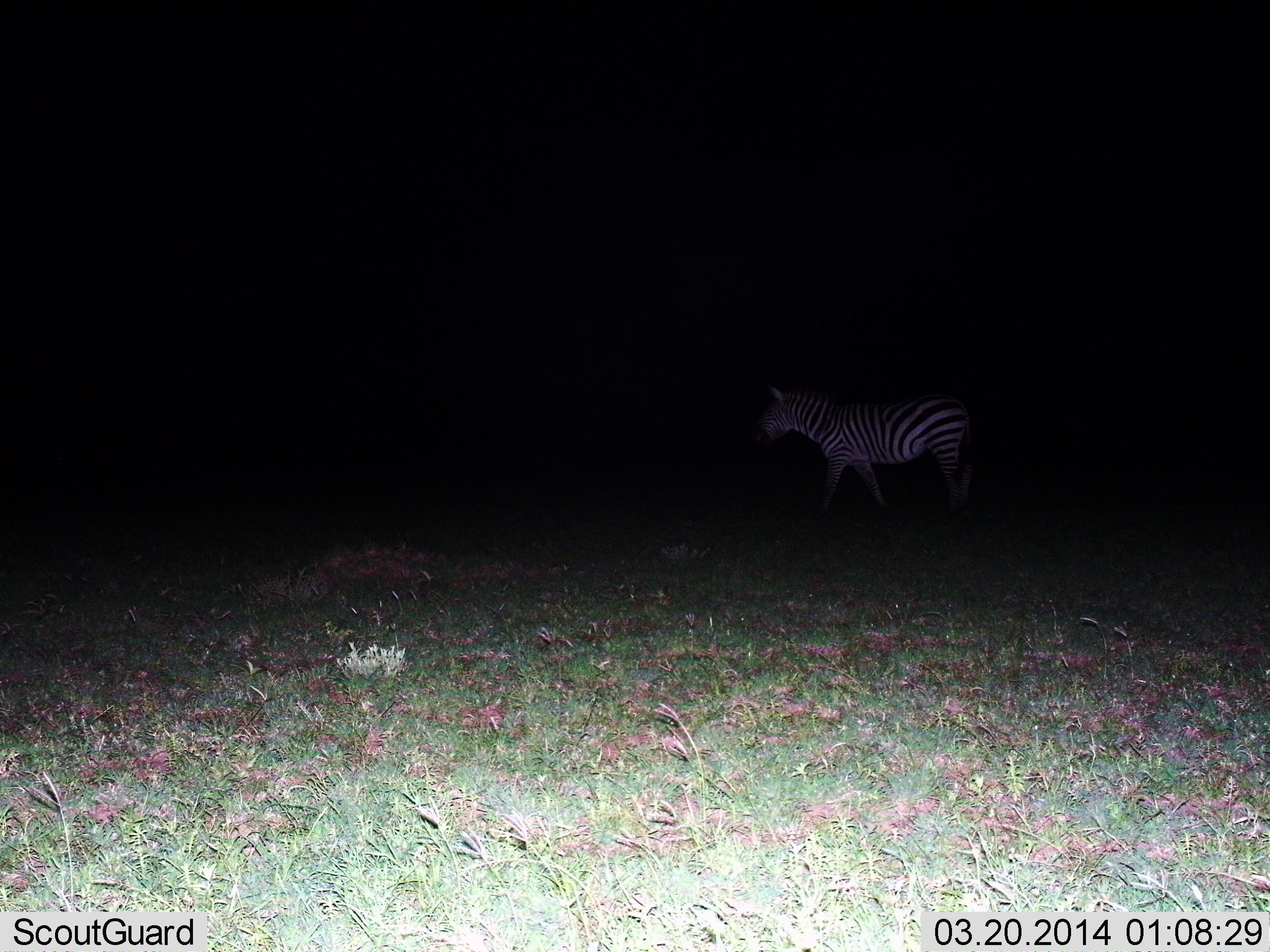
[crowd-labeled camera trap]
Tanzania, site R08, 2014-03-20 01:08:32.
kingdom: Animalia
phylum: Chordata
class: Mammalia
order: Perissodactyla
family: Equidae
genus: Equus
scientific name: Equus quagga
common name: plains zebra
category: zebra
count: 1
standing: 50%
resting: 0%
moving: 50%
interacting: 0%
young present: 0%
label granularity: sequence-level